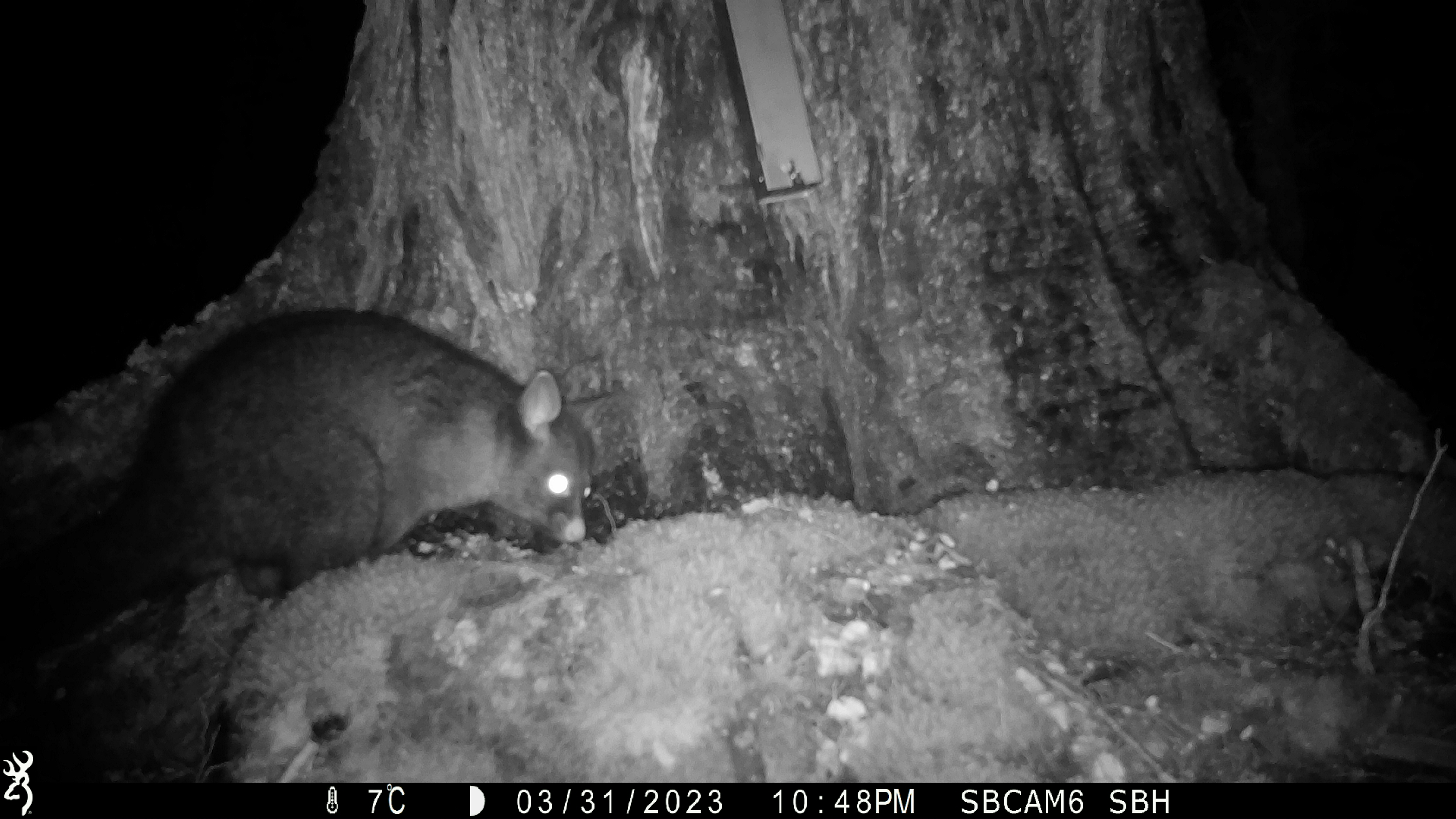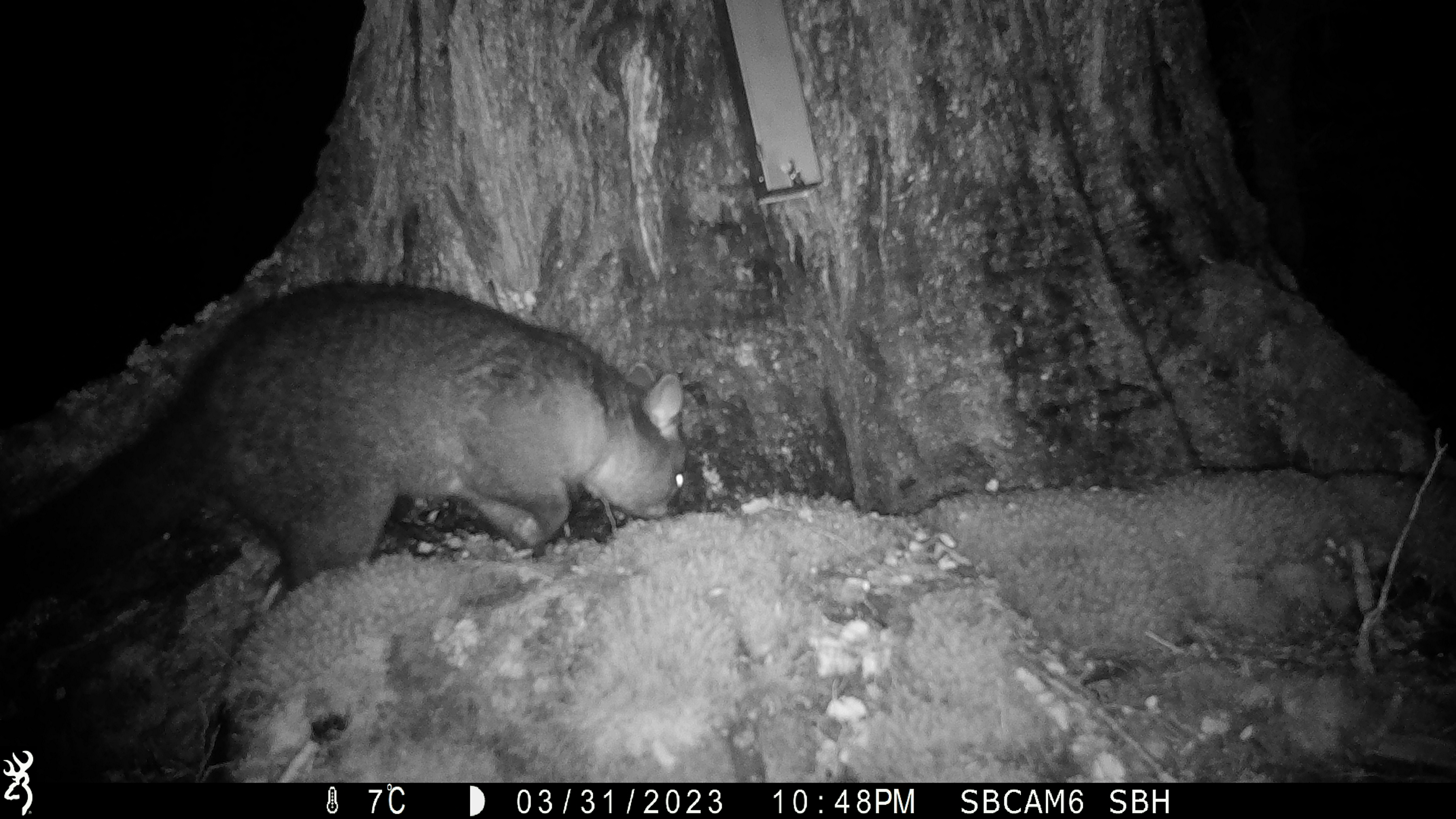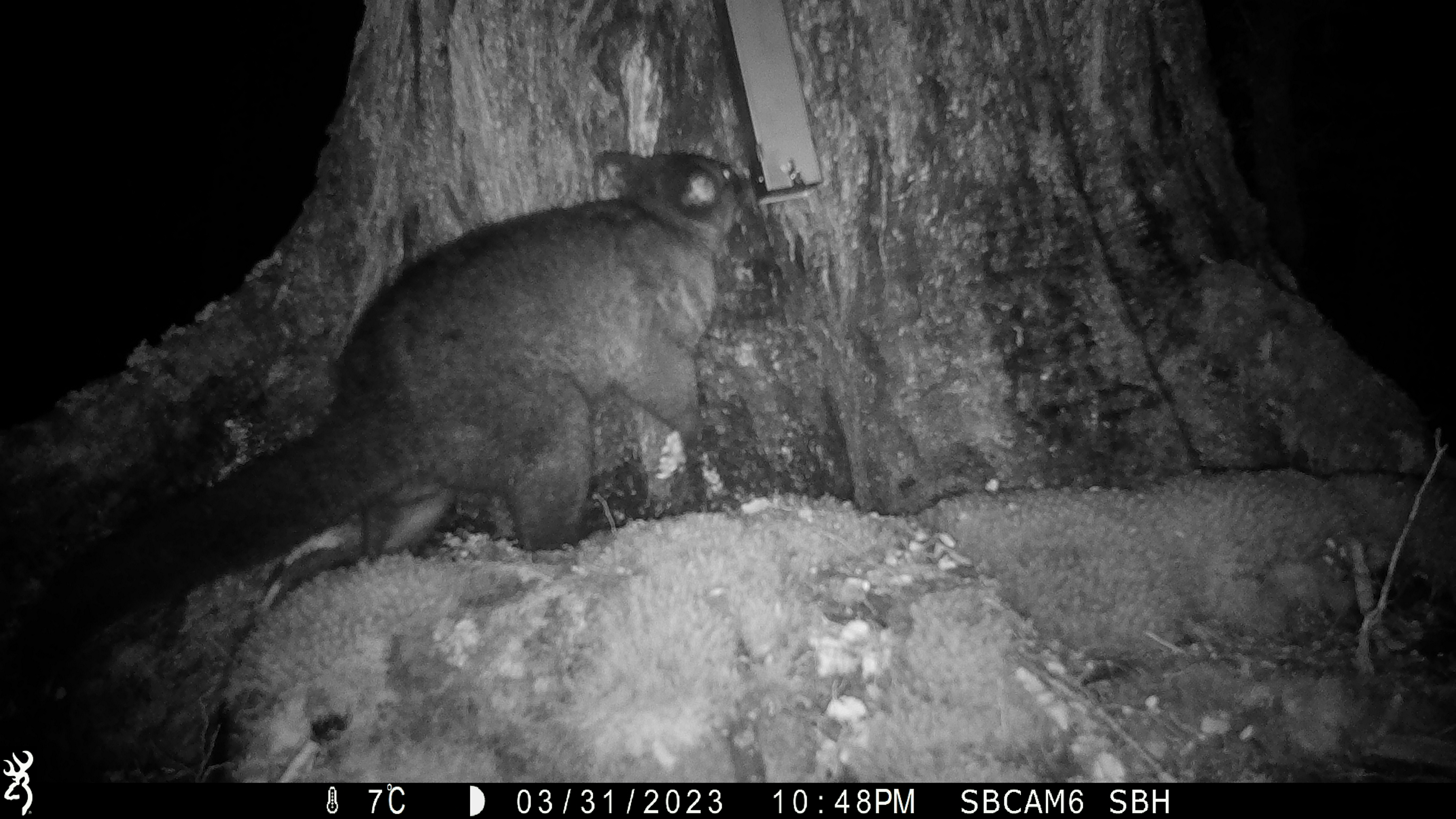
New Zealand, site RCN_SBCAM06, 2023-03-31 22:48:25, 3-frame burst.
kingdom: Animalia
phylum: Chordata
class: Mammalia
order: Diprotodontia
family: Phalangeridae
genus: Trichosurus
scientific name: Trichosurus vulpecula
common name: common brushtail possum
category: possum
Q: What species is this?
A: Possum (common brushtail possum) (Trichosurus vulpecula).